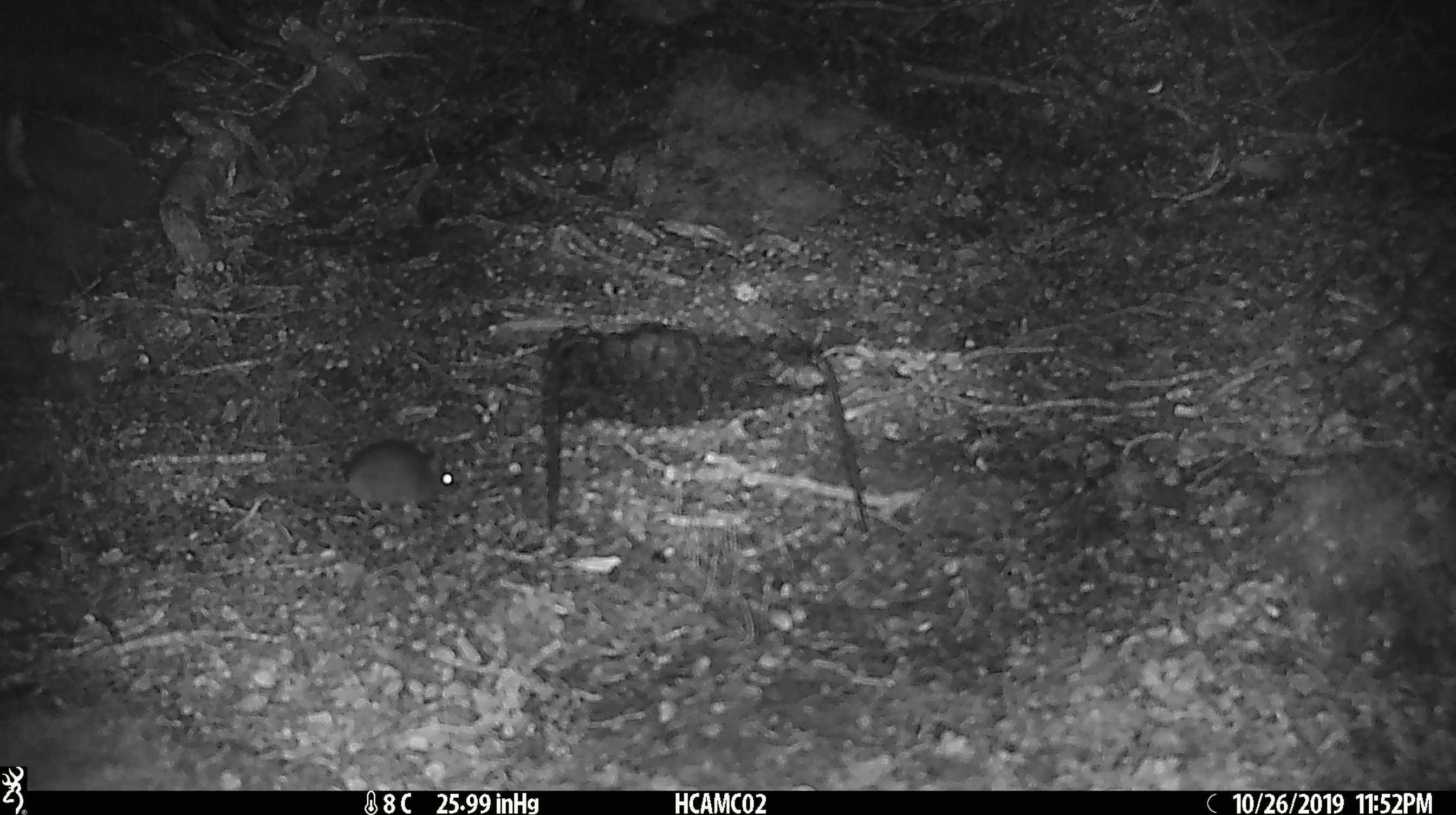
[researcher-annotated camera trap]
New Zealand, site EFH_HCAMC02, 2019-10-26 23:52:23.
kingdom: Animalia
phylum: Chordata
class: Mammalia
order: Rodentia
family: Muridae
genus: Mus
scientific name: Mus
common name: mouse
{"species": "mouse (Mus)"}